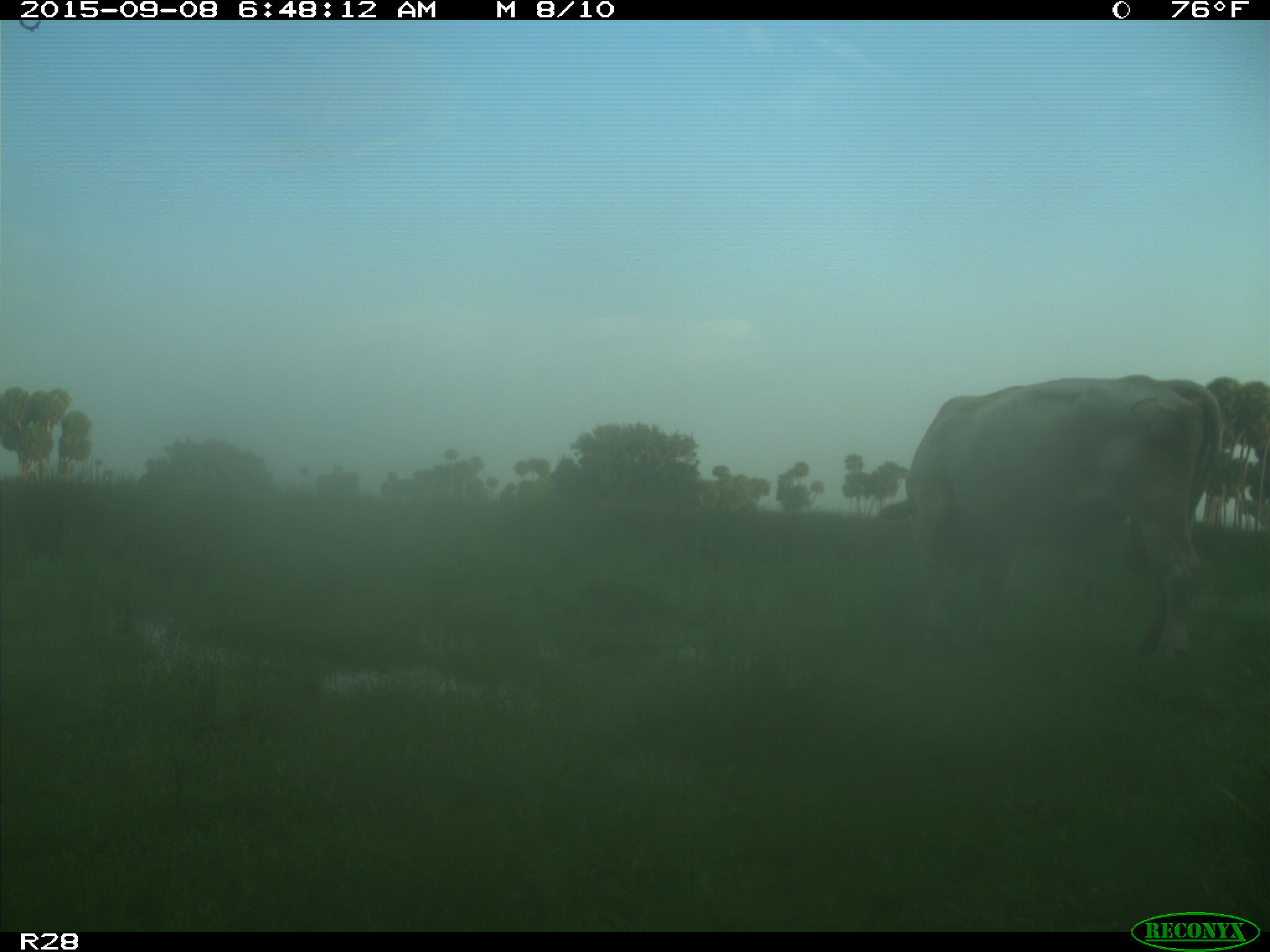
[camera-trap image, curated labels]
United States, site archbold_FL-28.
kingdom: Animalia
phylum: Chordata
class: Mammalia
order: Artiodactyla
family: Bovidae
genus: Bos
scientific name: Bos taurus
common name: domestic cow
Bos taurus (domestic cow).